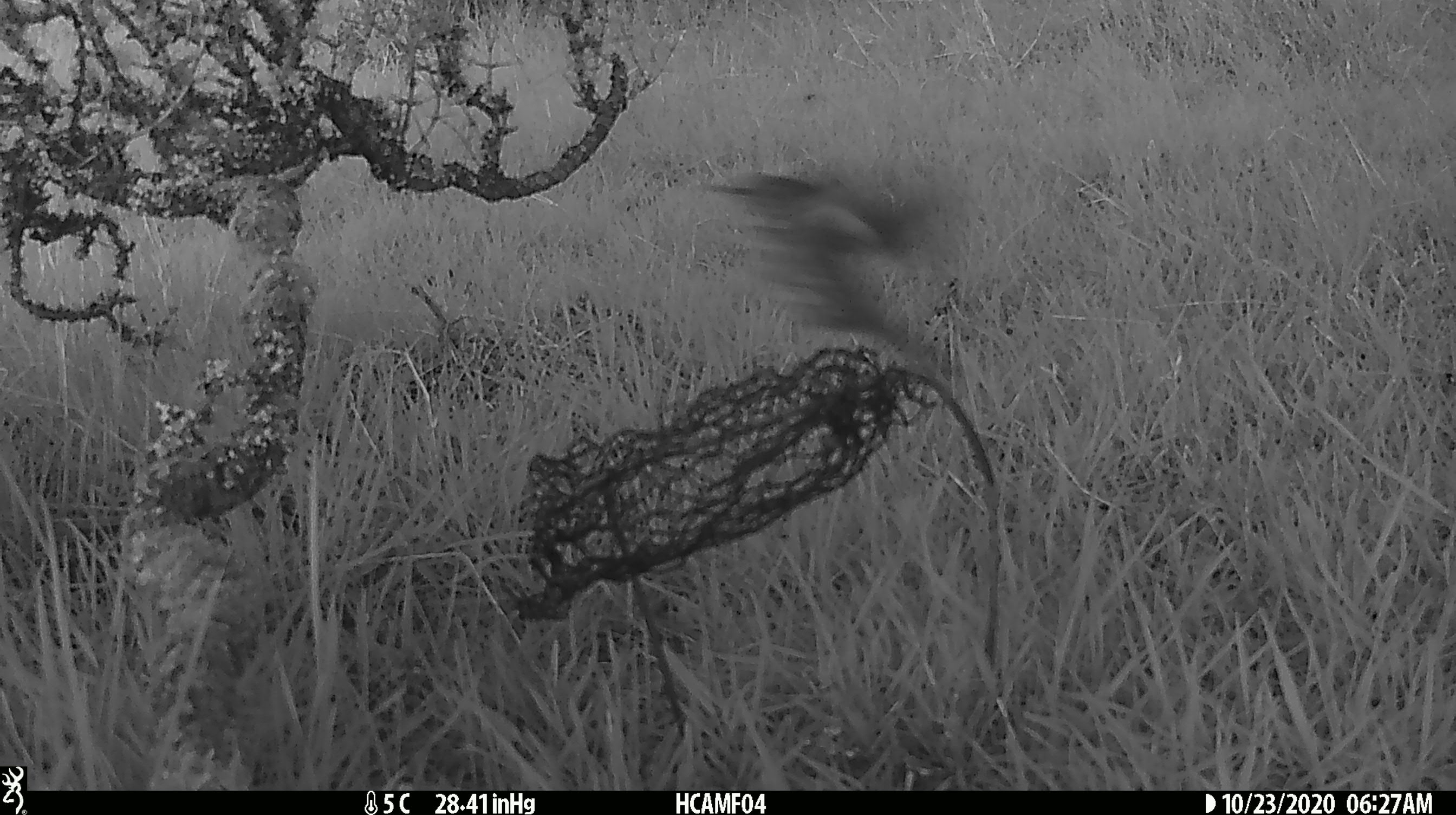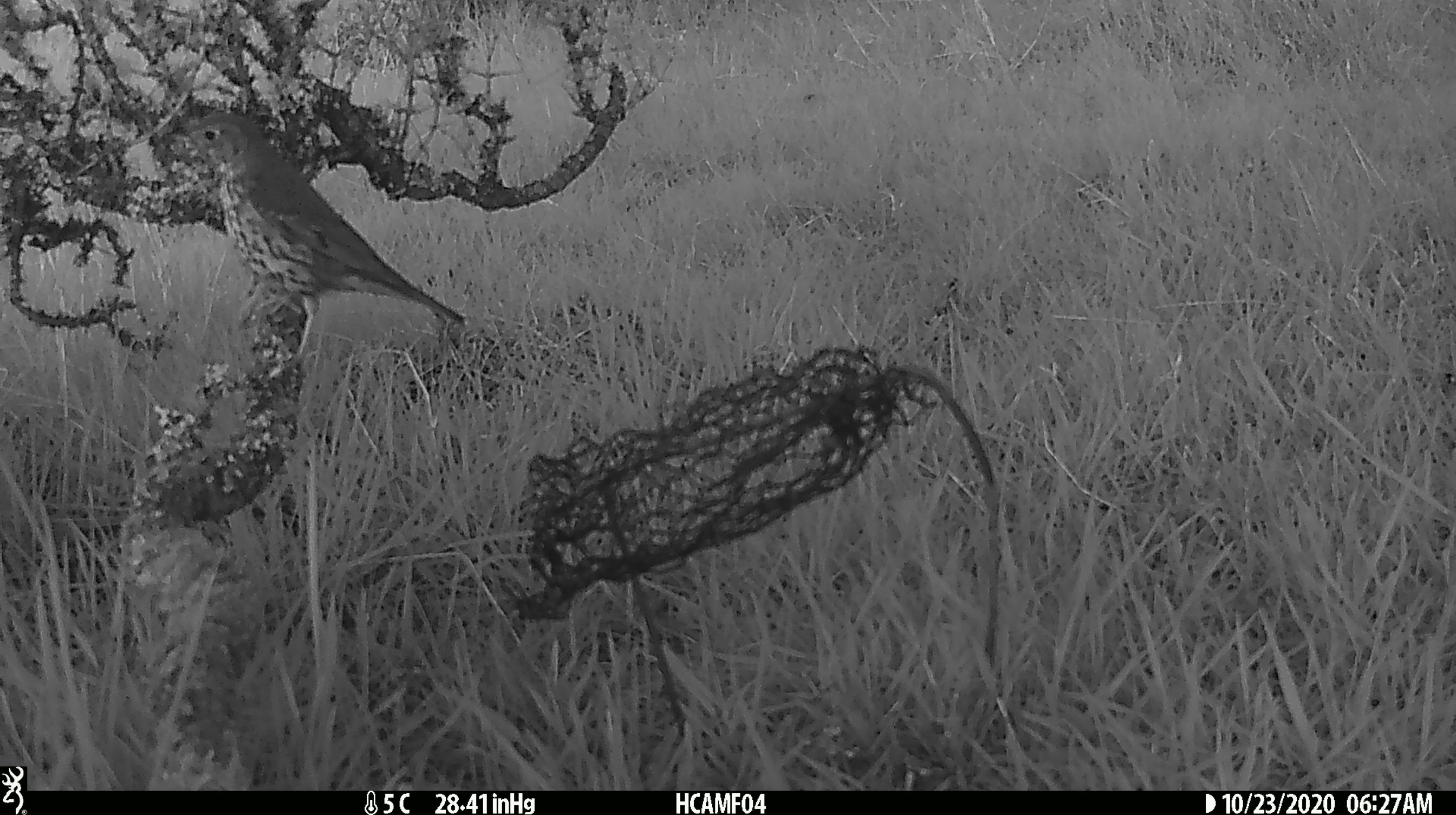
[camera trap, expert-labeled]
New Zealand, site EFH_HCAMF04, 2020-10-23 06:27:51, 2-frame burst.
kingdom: Animalia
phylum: Chordata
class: Aves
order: Passeriformes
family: Turdidae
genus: Turdus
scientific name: Turdus philomelos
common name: song thrush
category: thrush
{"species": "thrush (song thrush) (Turdus philomelos)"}